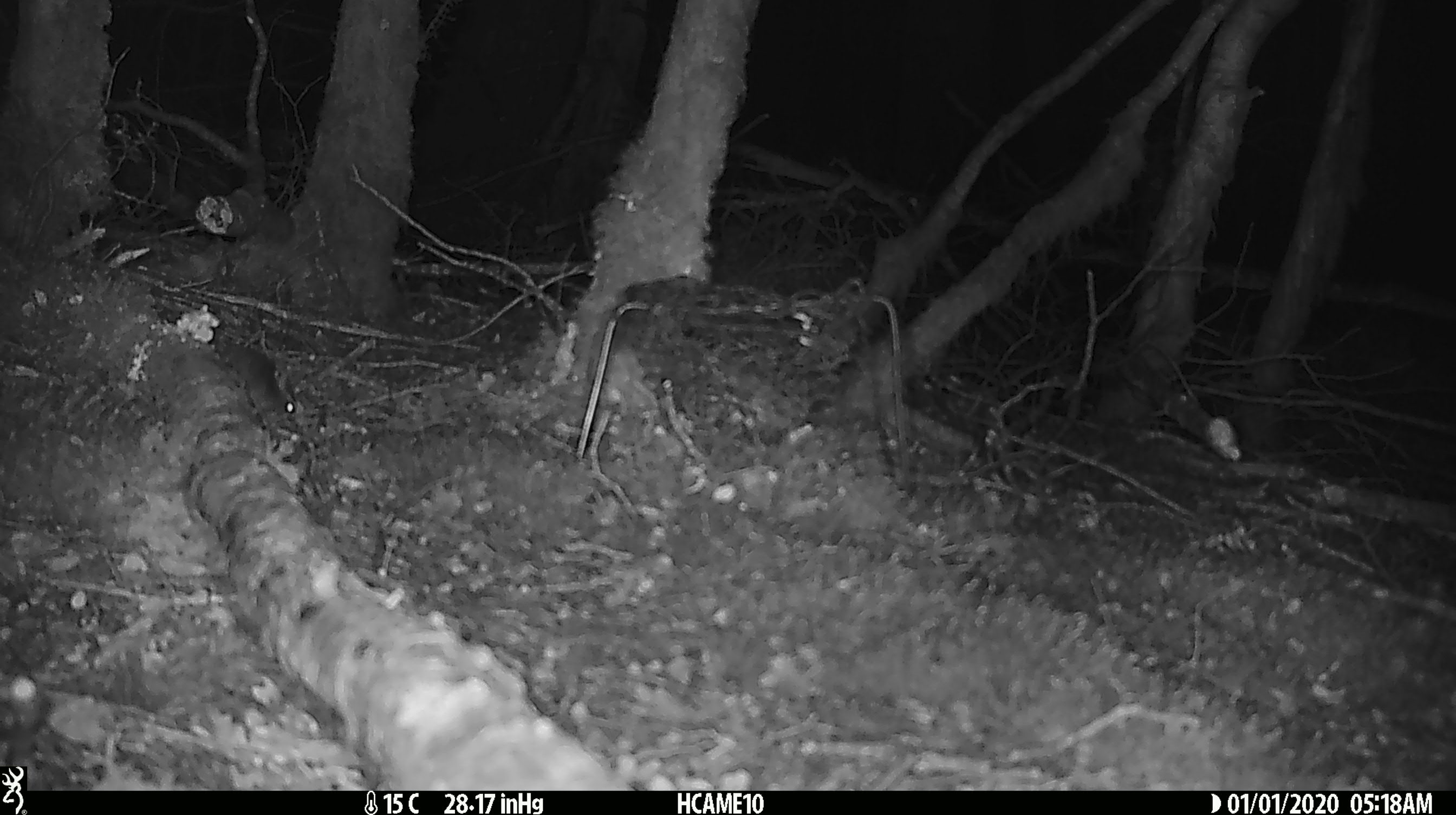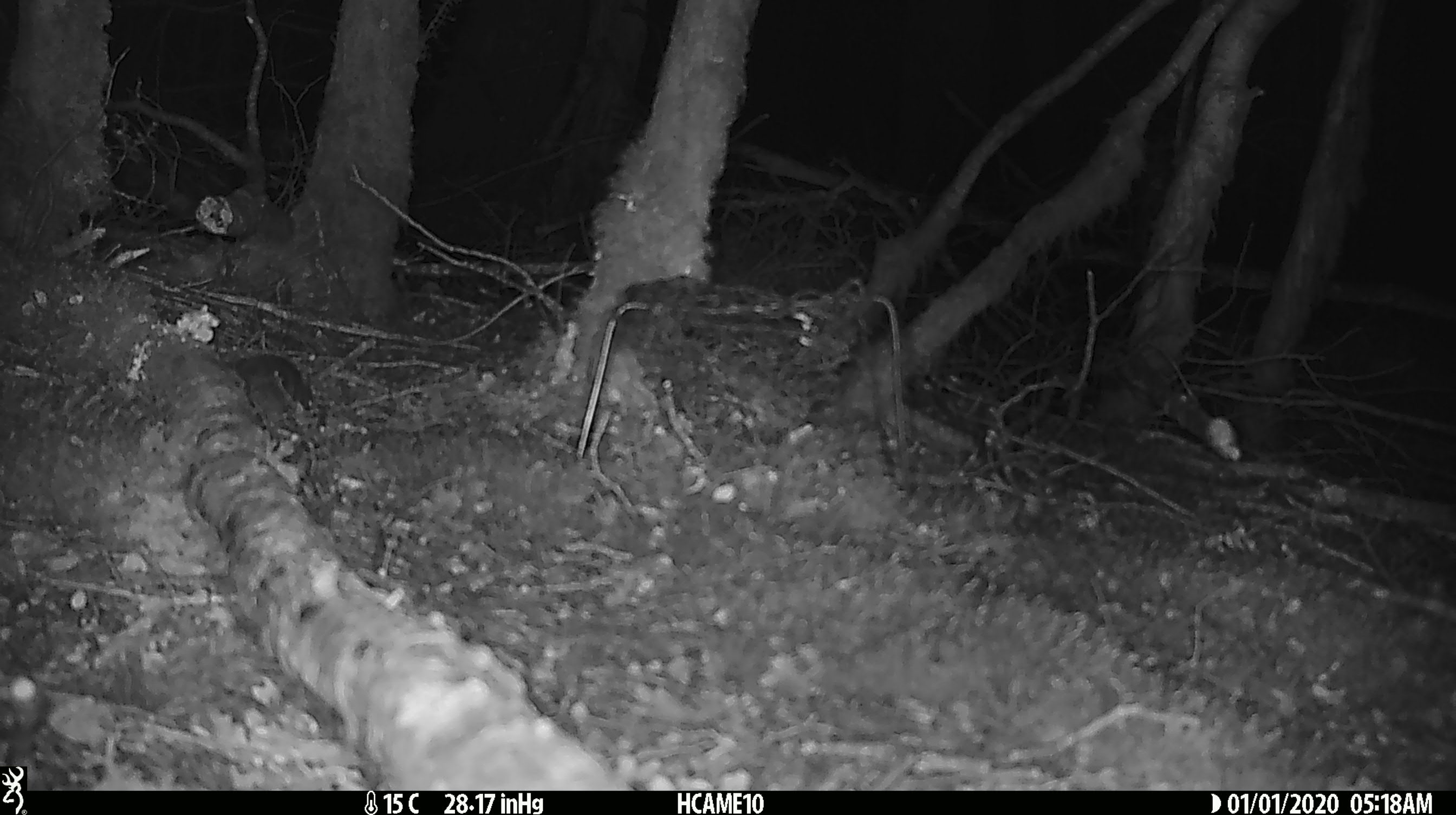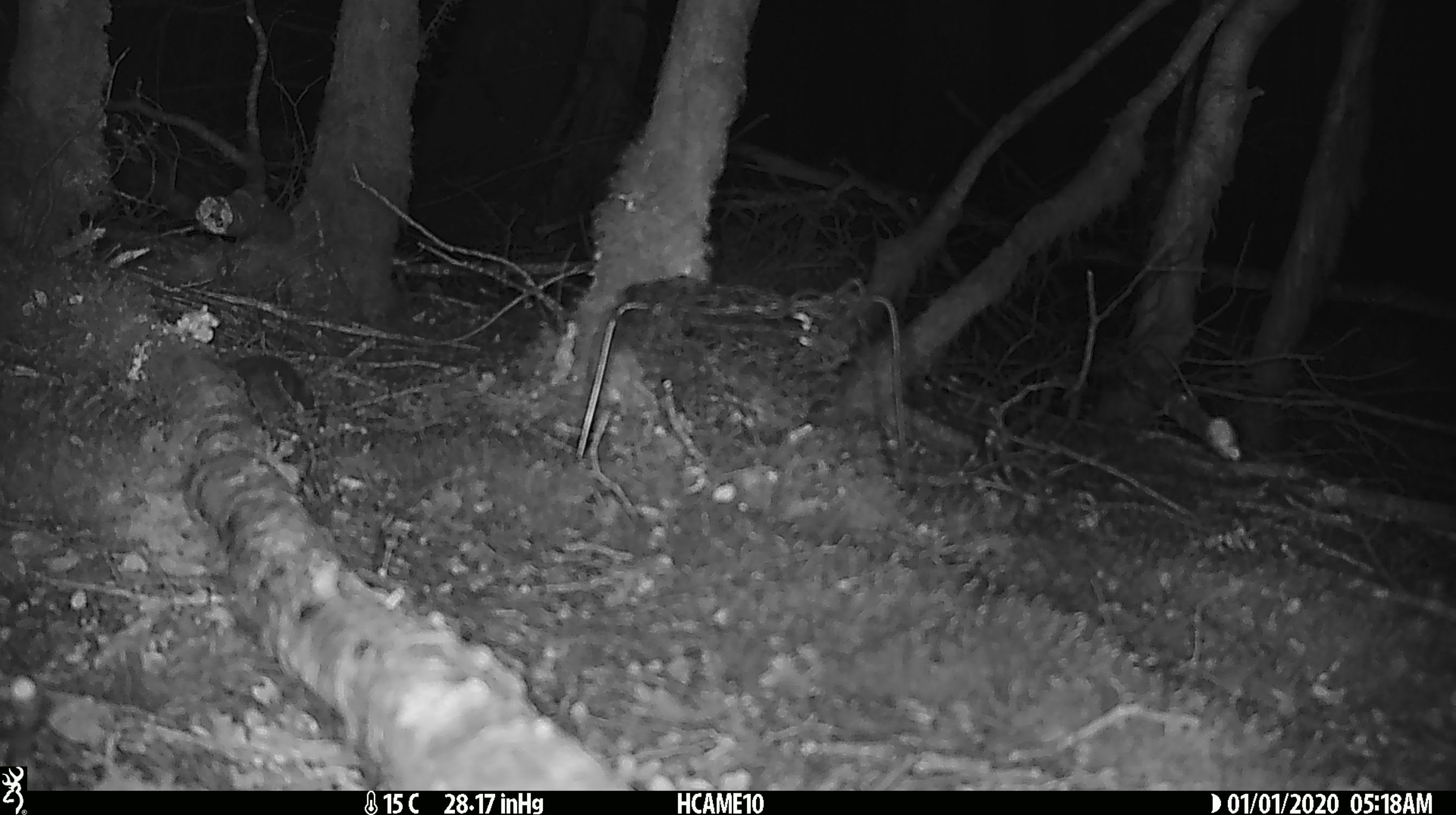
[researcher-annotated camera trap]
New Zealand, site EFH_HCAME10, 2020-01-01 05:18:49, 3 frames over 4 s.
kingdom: Animalia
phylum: Chordata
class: Mammalia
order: Rodentia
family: Muridae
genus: Mus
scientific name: Mus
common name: mouse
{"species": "mouse (Mus)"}